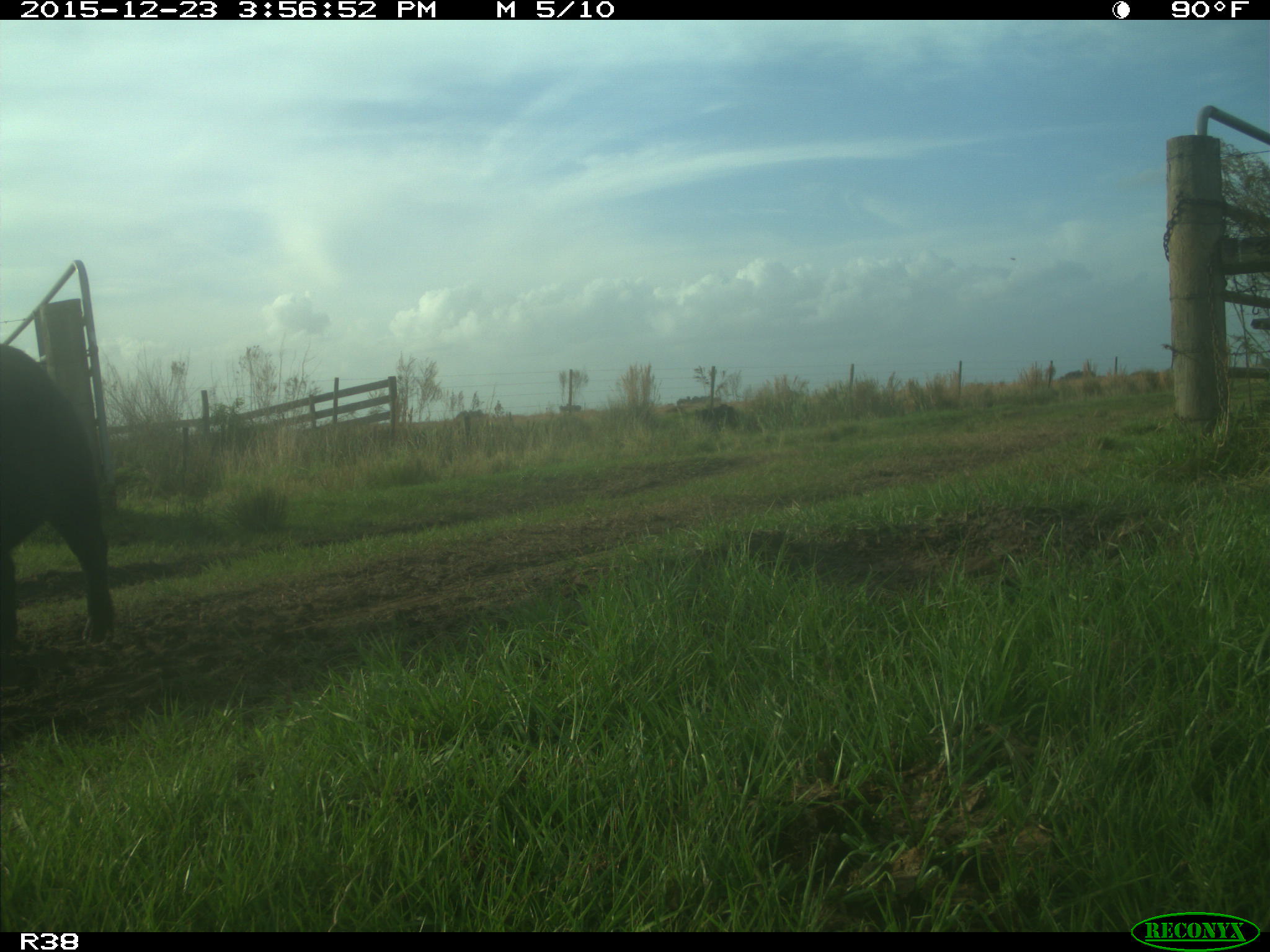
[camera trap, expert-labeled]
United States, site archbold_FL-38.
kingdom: Animalia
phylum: Chordata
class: Mammalia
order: Artiodactyla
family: Suidae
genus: Sus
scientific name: Sus scrofa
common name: wild boar